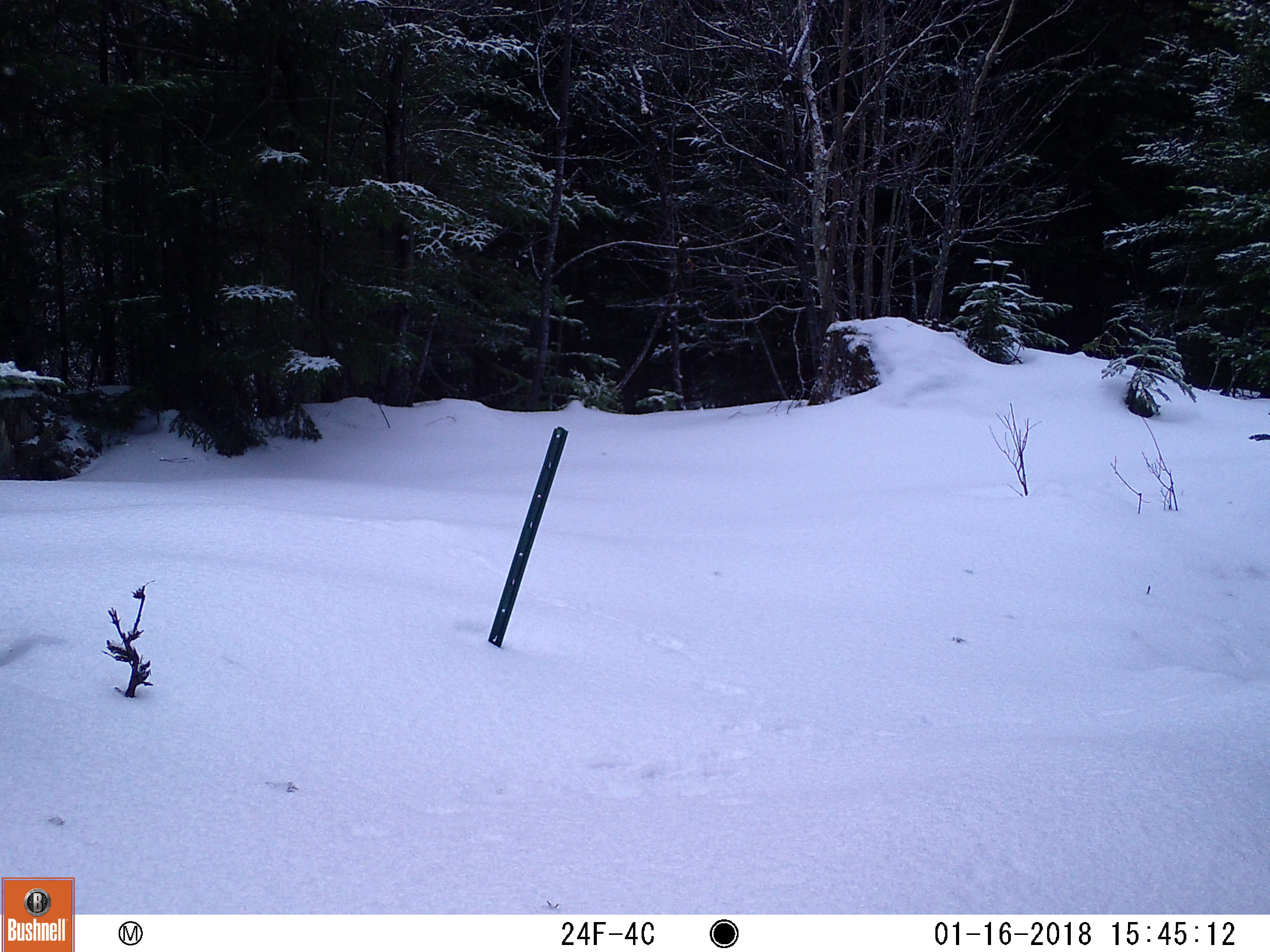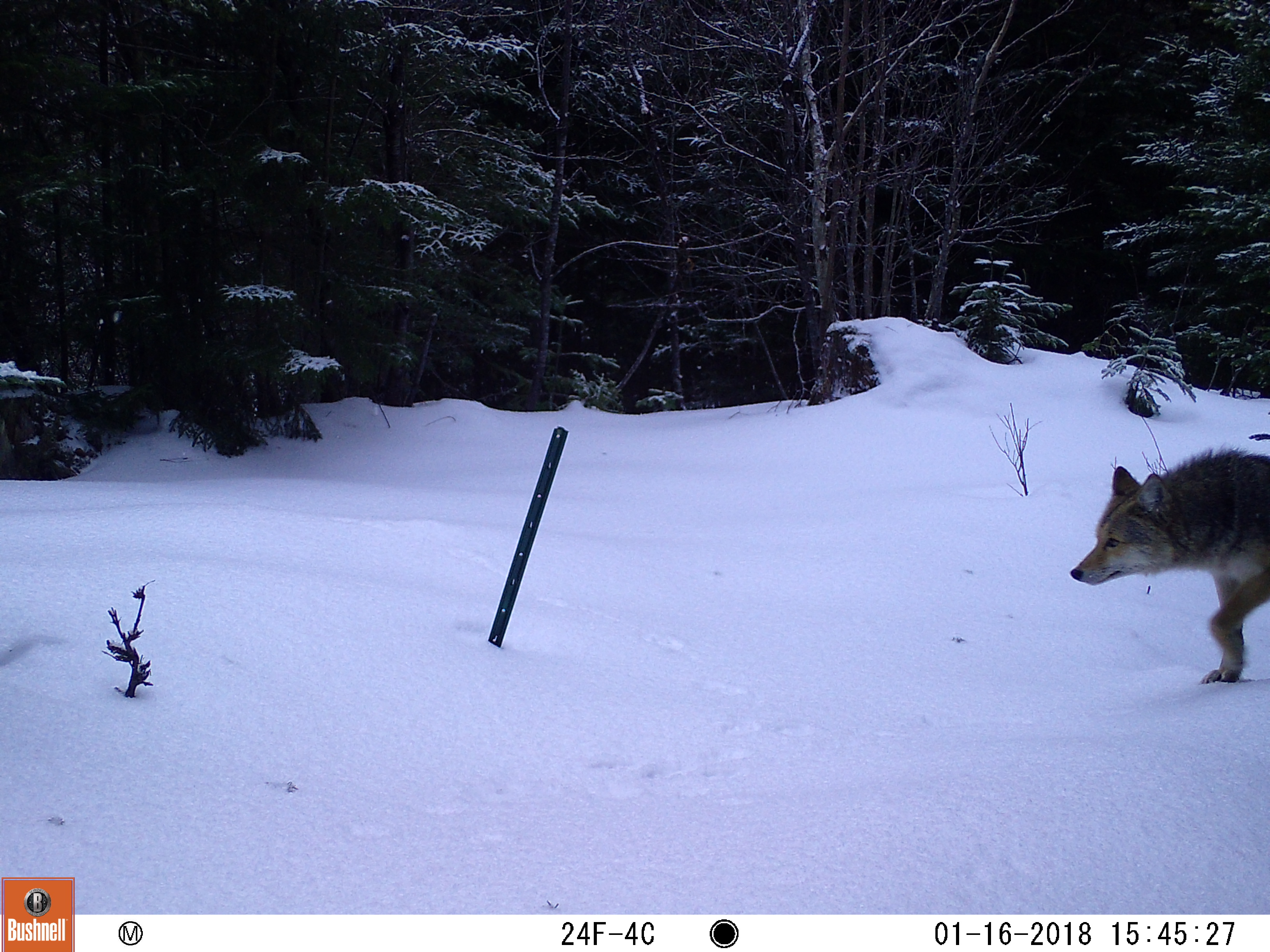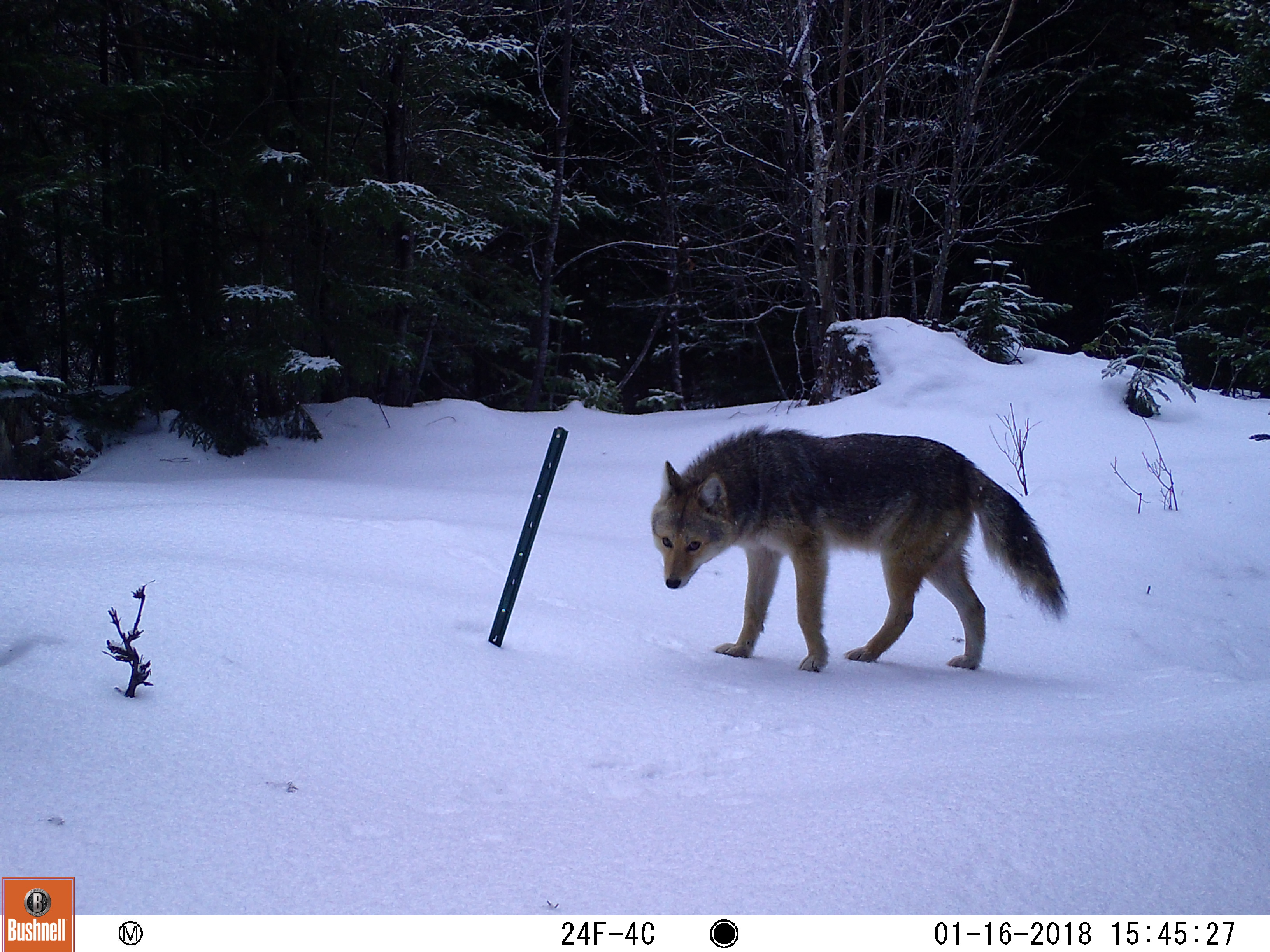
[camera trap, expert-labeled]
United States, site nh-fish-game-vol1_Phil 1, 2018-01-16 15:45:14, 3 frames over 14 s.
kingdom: Animalia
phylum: Chordata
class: Mammalia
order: Carnivora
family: Canidae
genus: Canis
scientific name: Canis latrans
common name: coyote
Coyote (Canis latrans).